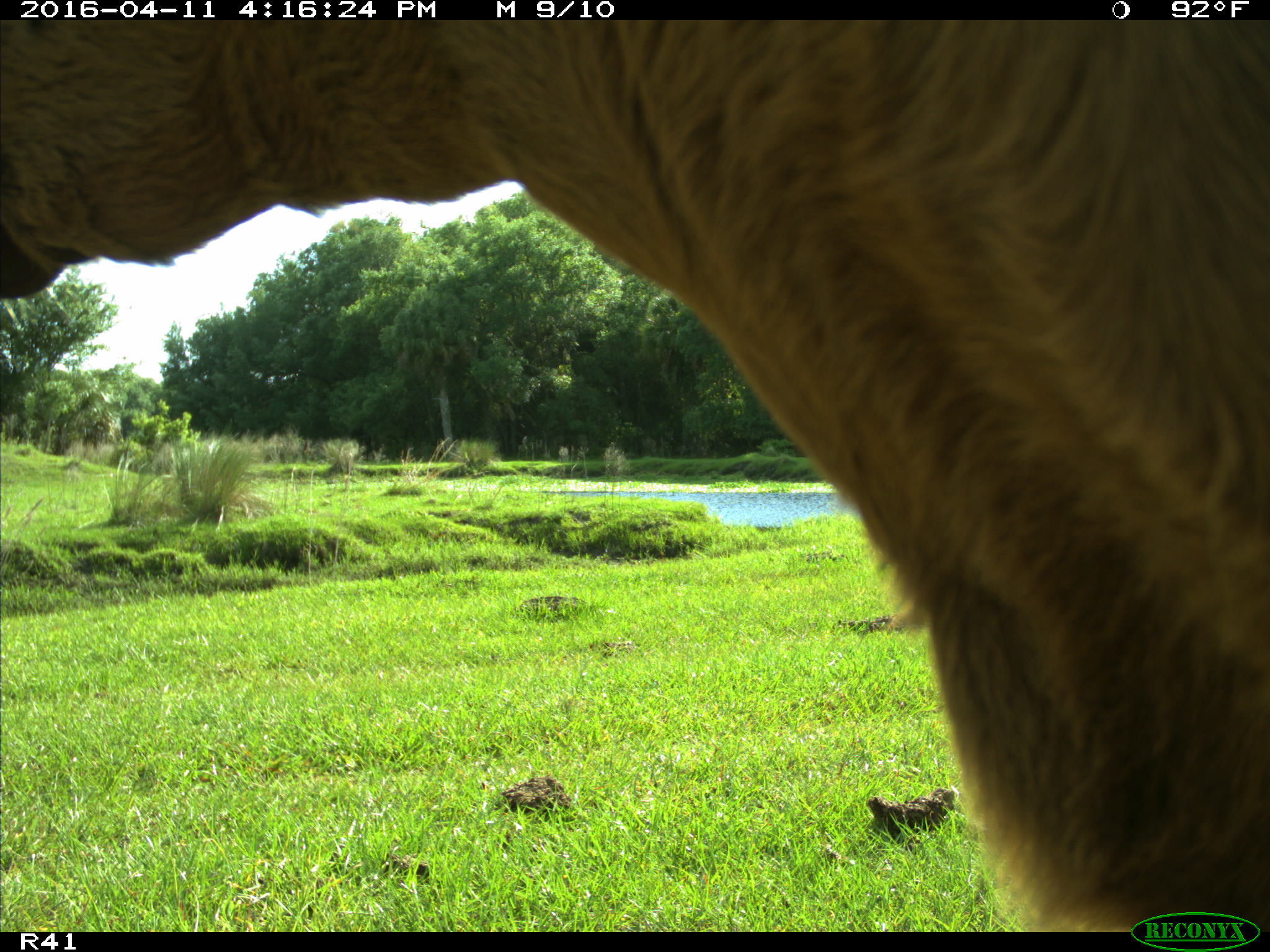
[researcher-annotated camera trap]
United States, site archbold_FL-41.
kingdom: Animalia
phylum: Chordata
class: Mammalia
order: Artiodactyla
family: Bovidae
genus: Bos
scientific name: Bos taurus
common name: domestic cow